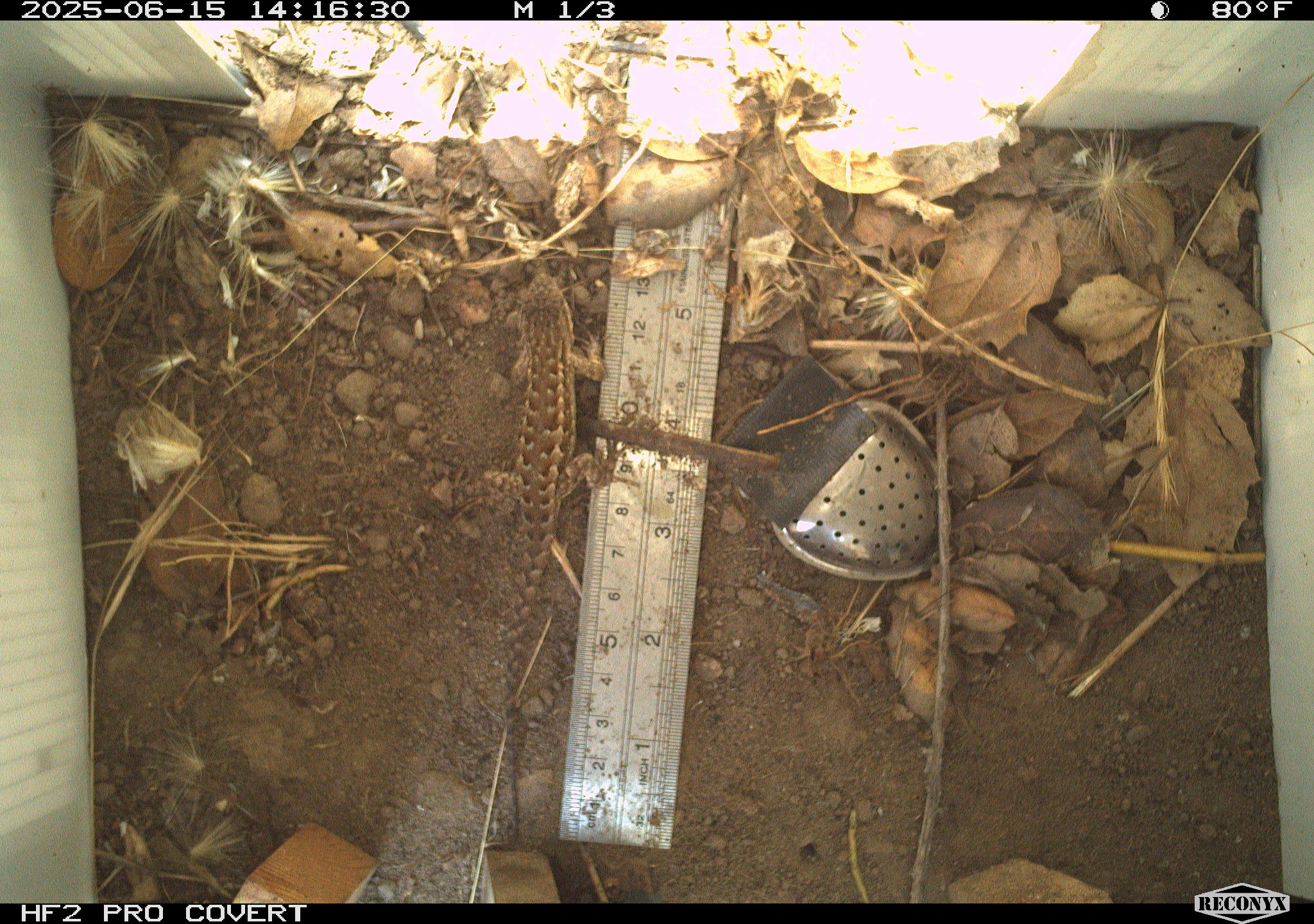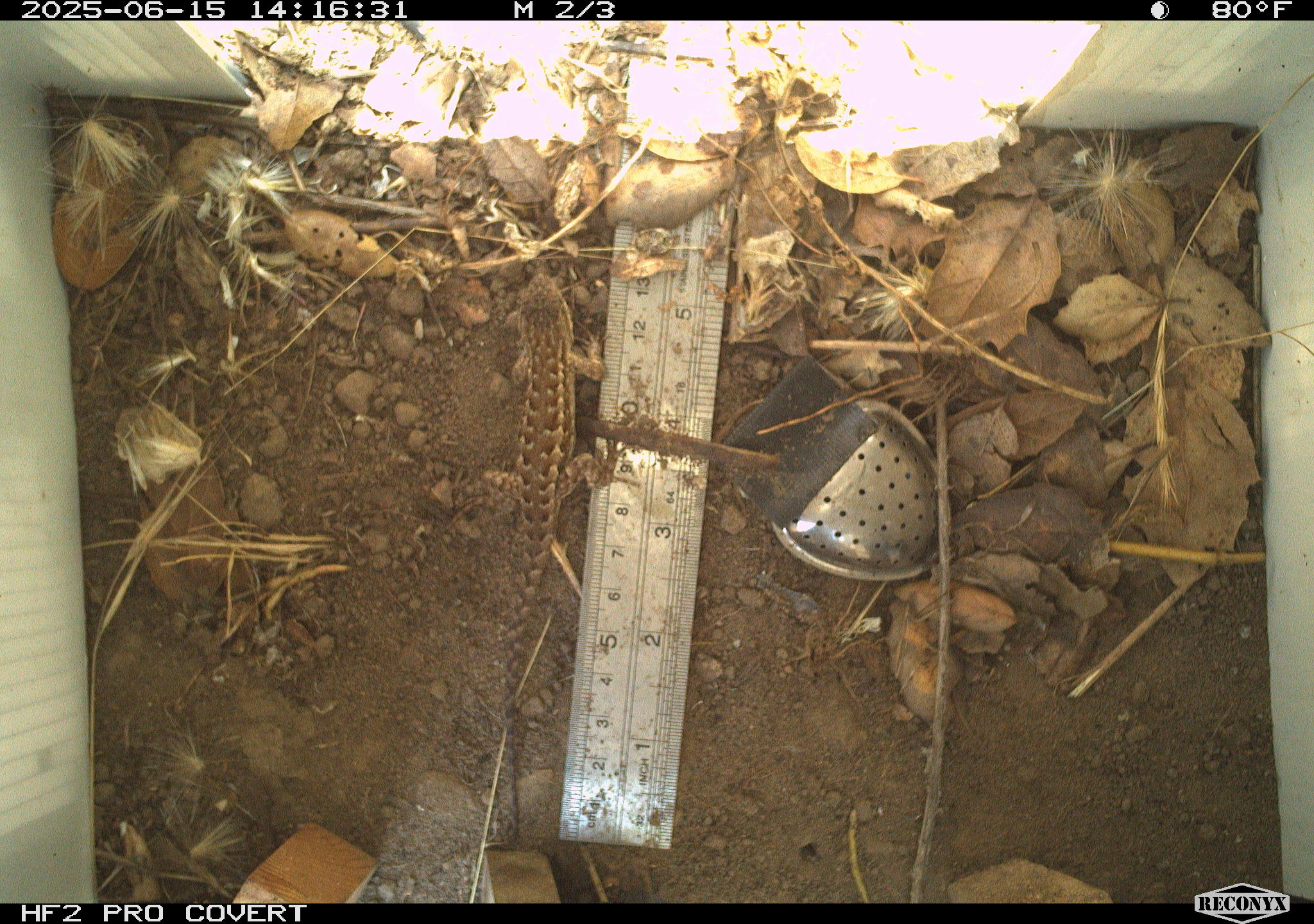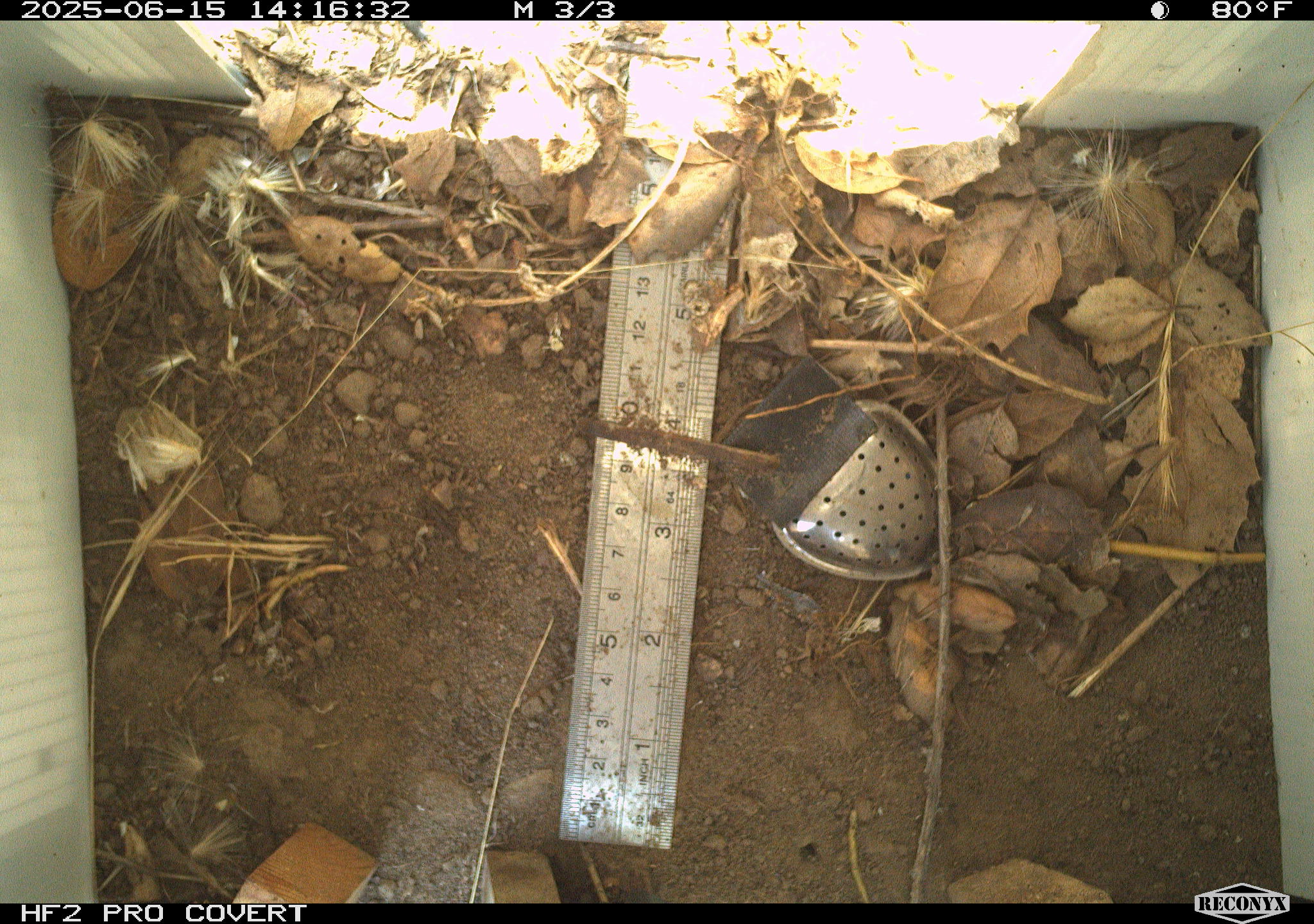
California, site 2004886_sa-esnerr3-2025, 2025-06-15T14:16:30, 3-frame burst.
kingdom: Animalia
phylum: Chordata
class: Reptilia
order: Squamata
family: Phrynosomatidae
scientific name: Phrynosomatidae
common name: north american spiny lizards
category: sceloporus/uta species